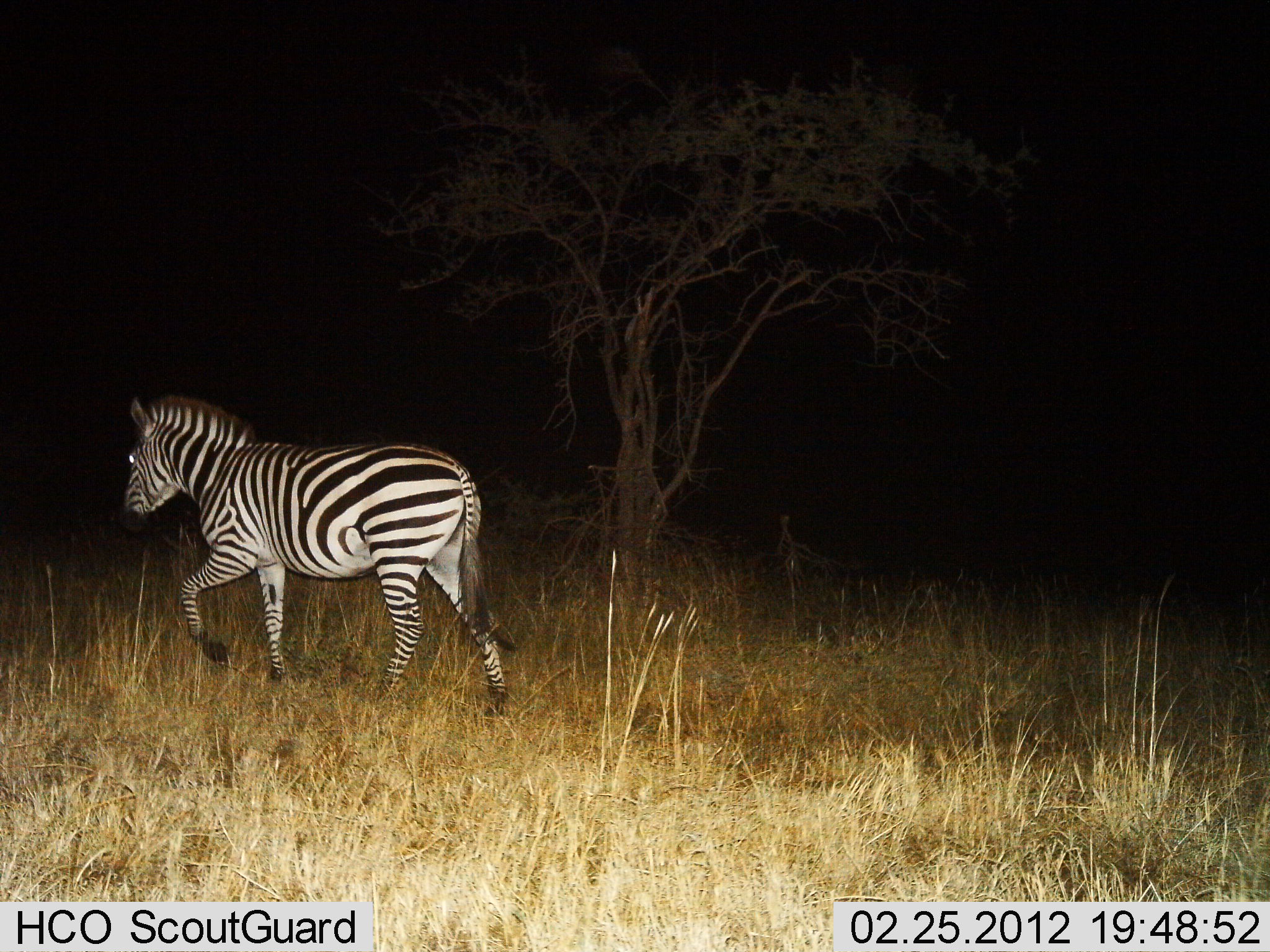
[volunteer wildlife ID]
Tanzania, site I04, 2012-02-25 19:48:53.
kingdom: Animalia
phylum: Chordata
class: Mammalia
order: Perissodactyla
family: Equidae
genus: Equus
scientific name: Equus quagga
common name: plains zebra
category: zebra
Zebra (plains zebra) (Equus quagga), count 1. Behavior (volunteer vote fractions): standing 4%, resting 0%, moving 96%, interacting 0%. Young present (vote fraction): 0%. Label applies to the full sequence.